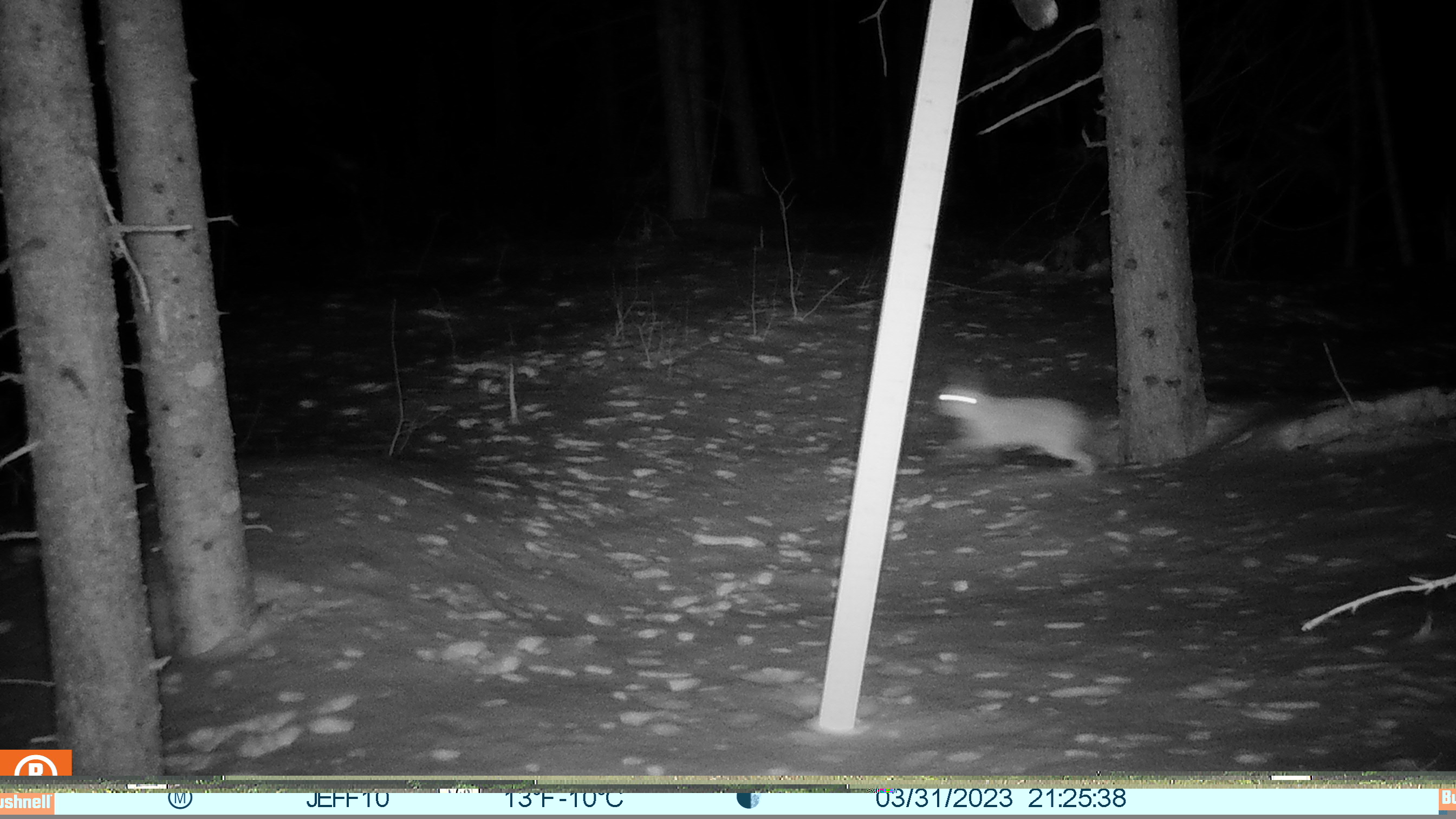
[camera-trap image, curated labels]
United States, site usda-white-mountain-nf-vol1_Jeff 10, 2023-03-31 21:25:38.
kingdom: Animalia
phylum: Chordata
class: Mammalia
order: Lagomorpha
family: Leporidae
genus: Lepus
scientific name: Lepus americanus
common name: snowshoe hare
Snowshoe hare (Lepus americanus).